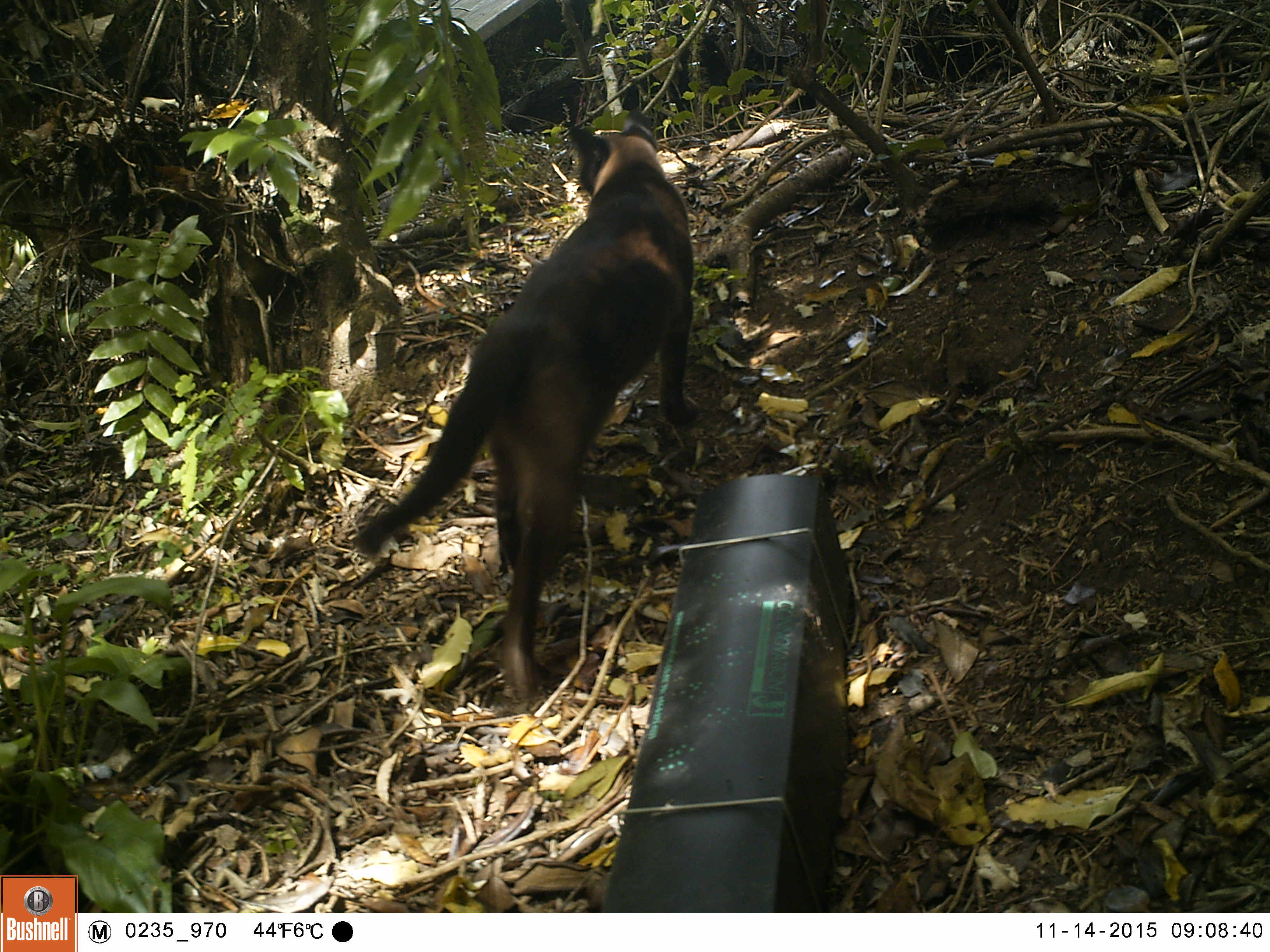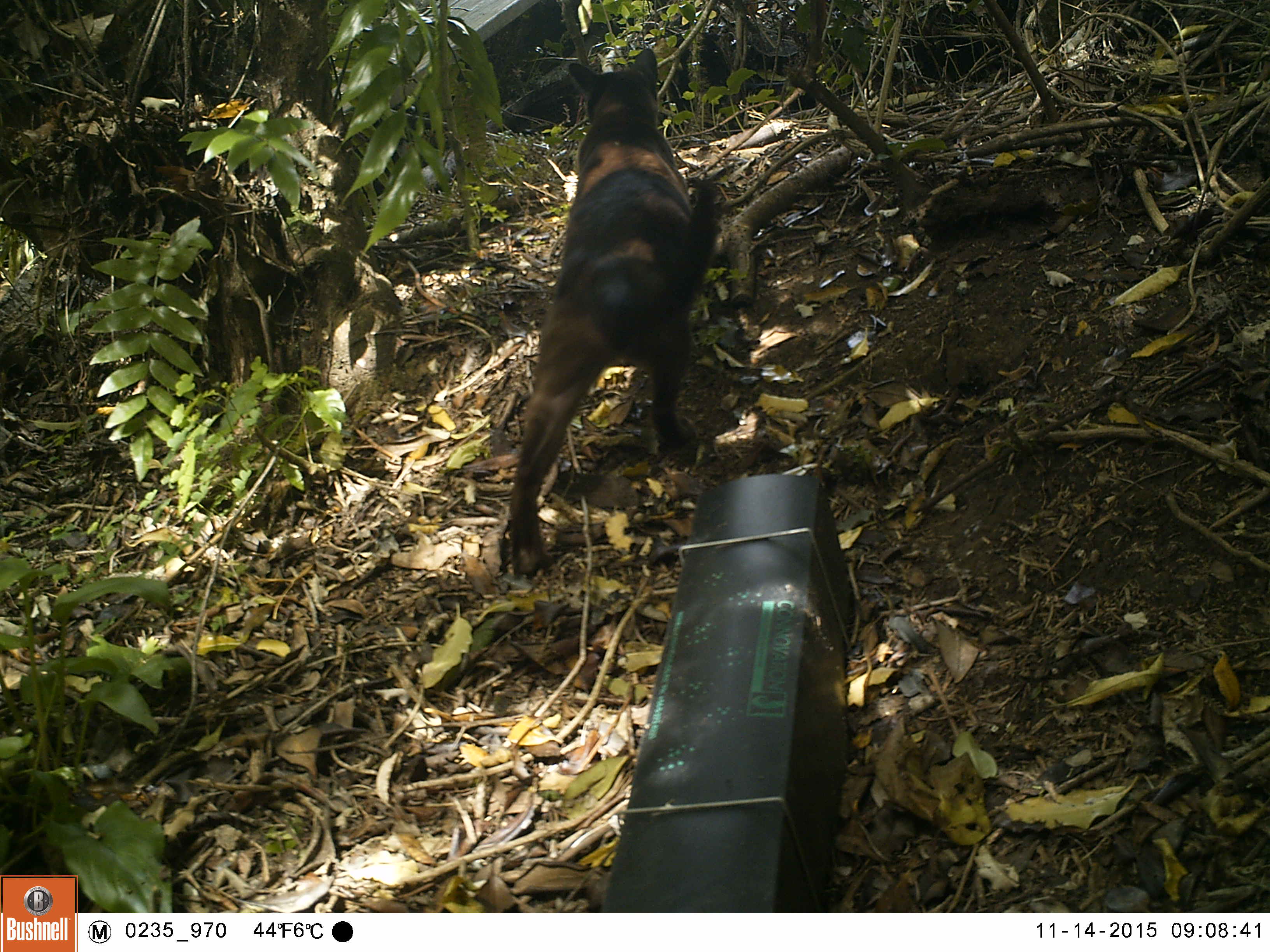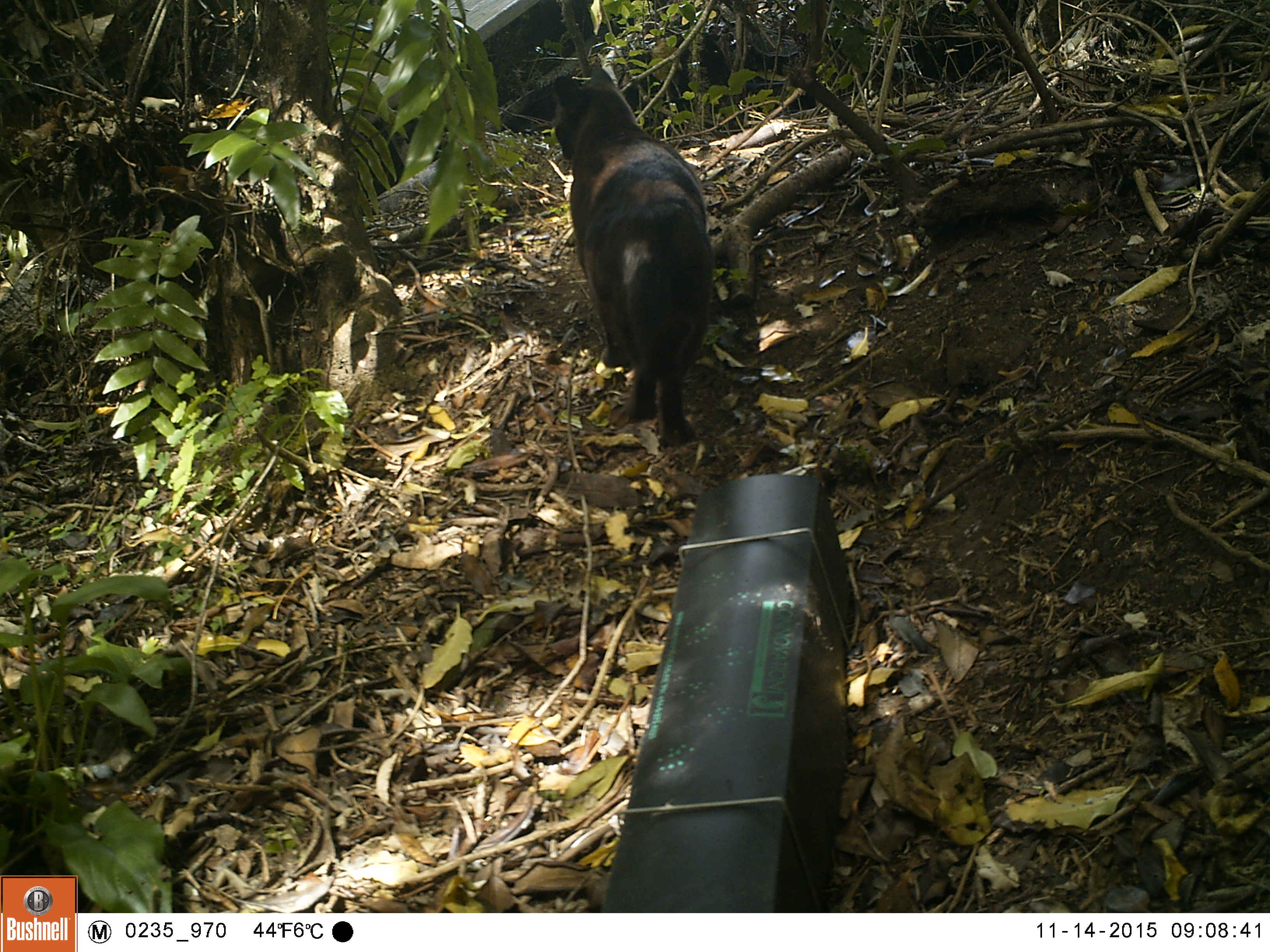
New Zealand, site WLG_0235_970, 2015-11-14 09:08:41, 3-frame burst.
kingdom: Animalia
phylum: Chordata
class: Mammalia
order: Carnivora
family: Felidae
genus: Felis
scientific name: Felis catus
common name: domestic cat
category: cat